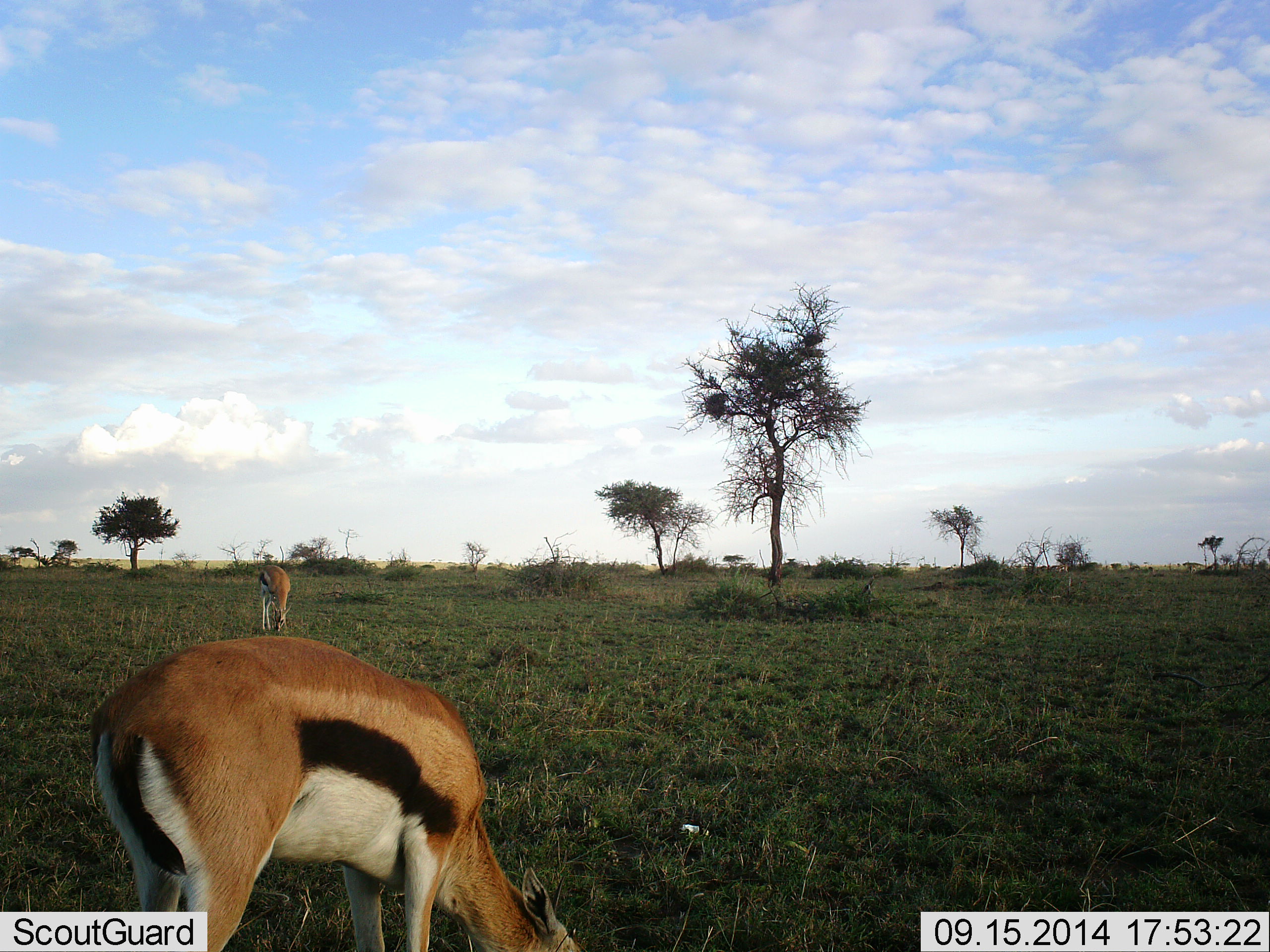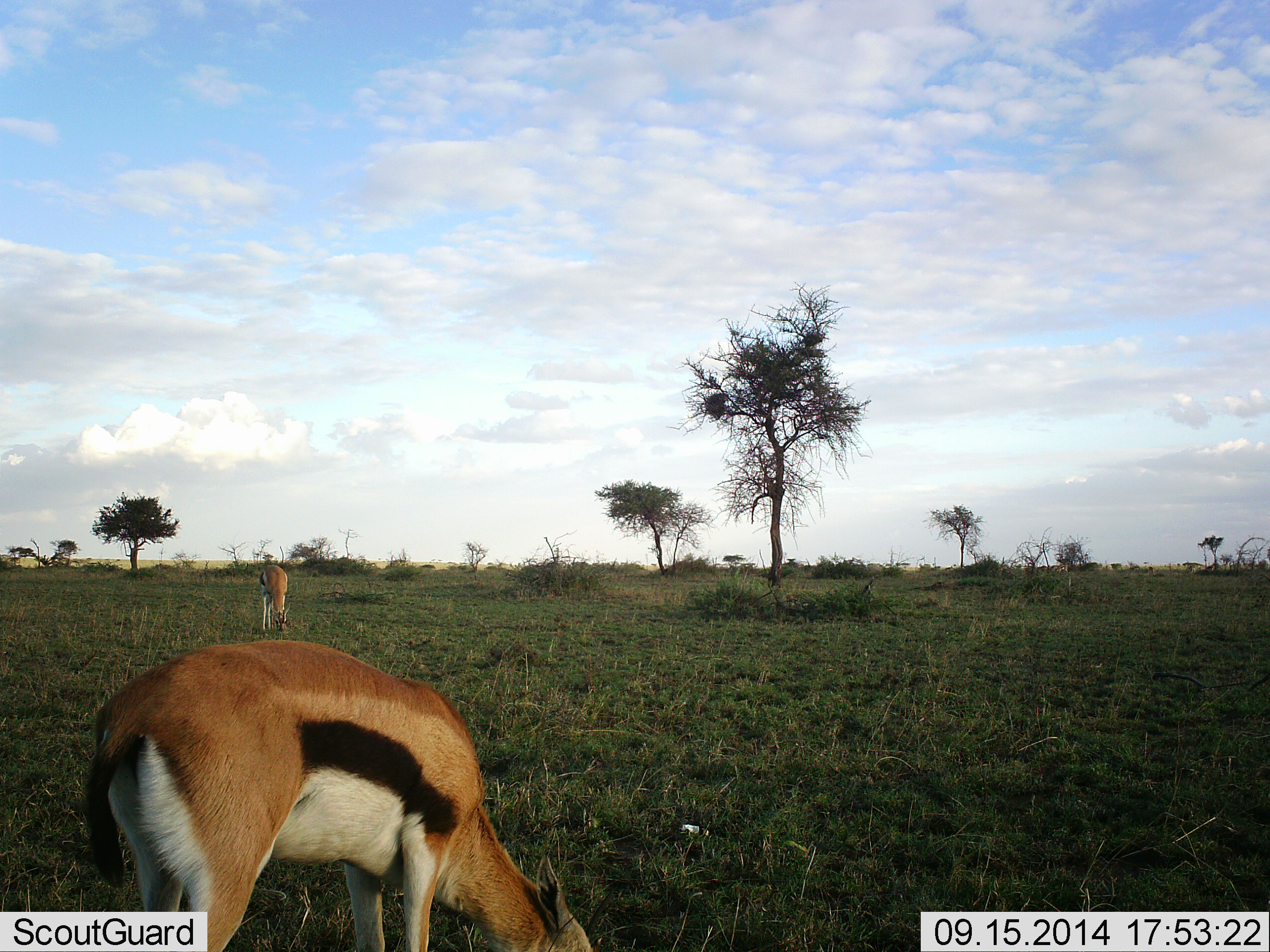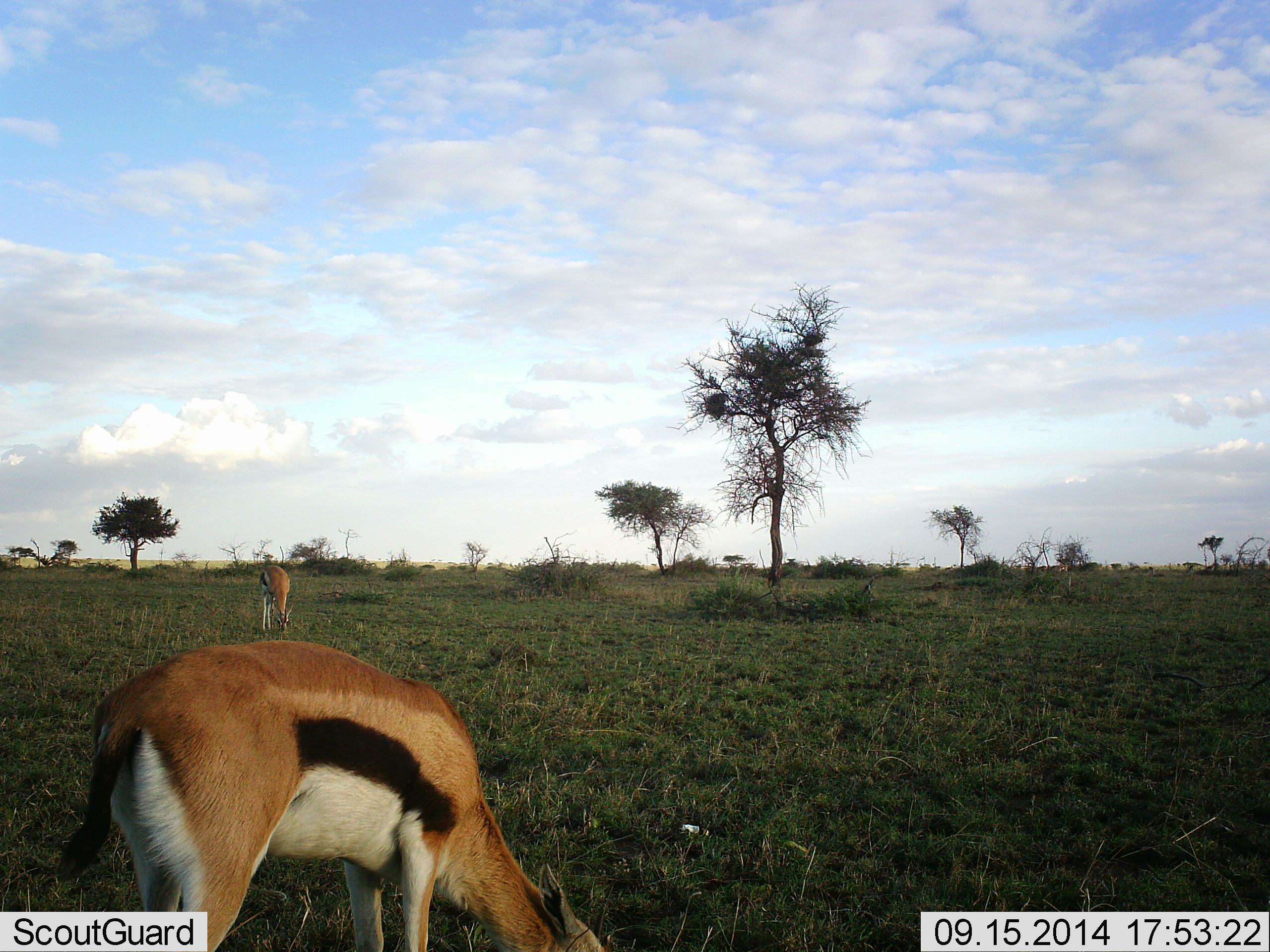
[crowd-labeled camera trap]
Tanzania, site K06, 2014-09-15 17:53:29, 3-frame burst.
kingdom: Animalia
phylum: Chordata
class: Mammalia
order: Artiodactyla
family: Bovidae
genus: Eudorcas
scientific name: Eudorcas thomsonii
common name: thomson's gazelle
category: gazellethomsons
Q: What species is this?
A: Gazellethomsons (thomson's gazelle) (Eudorcas thomsonii).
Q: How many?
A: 2.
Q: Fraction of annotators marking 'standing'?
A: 40%.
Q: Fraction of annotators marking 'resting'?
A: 0%.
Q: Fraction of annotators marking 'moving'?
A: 0%.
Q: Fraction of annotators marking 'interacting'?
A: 0%.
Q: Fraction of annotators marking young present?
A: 0%.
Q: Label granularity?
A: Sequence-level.